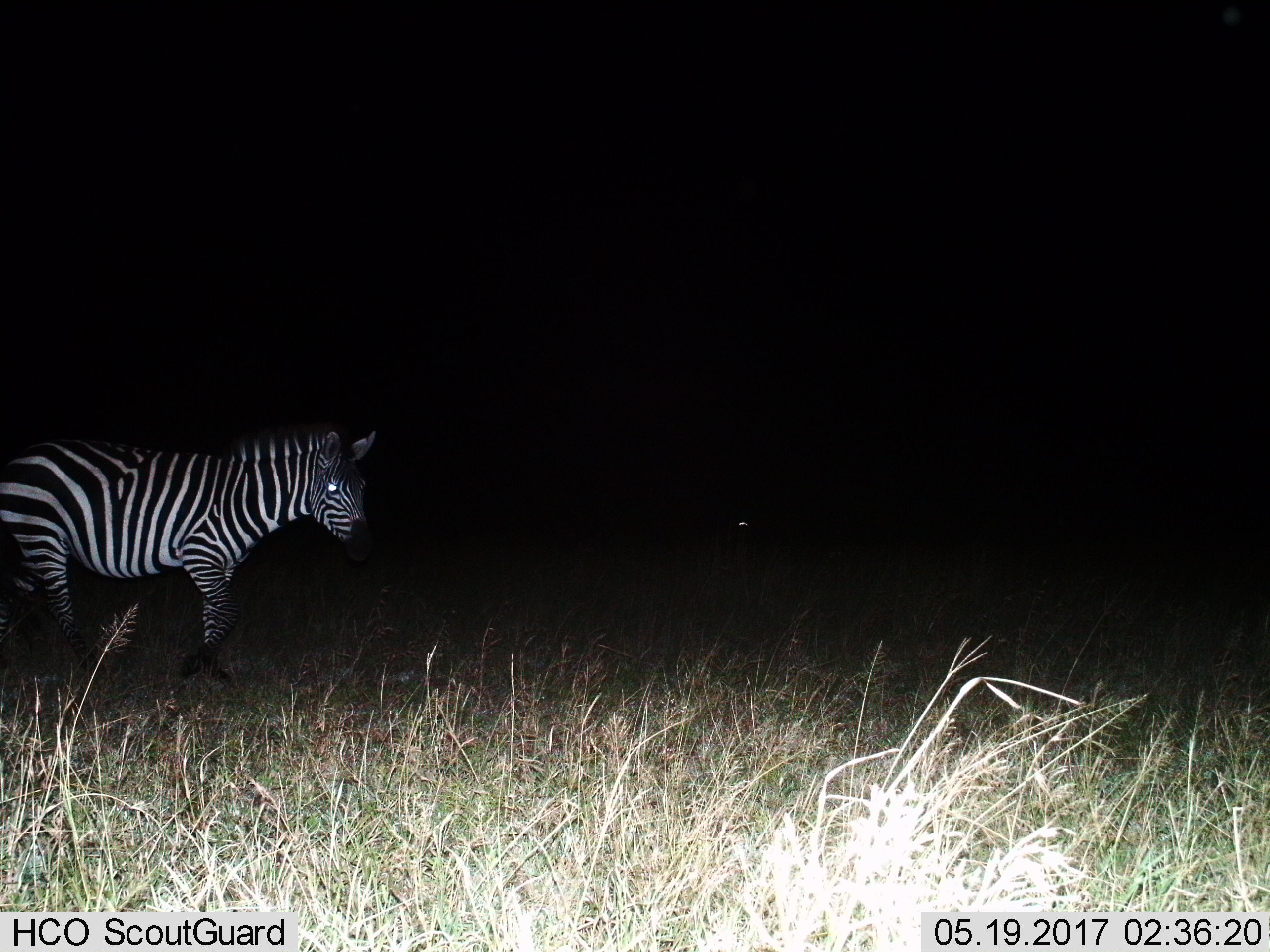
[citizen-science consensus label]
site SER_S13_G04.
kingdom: Animalia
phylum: Chordata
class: Mammalia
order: Perissodactyla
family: Equidae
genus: Equus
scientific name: Equus quagga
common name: plains zebra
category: zebraplains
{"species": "zebraplains (plains zebra) (Equus quagga)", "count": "1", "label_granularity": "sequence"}